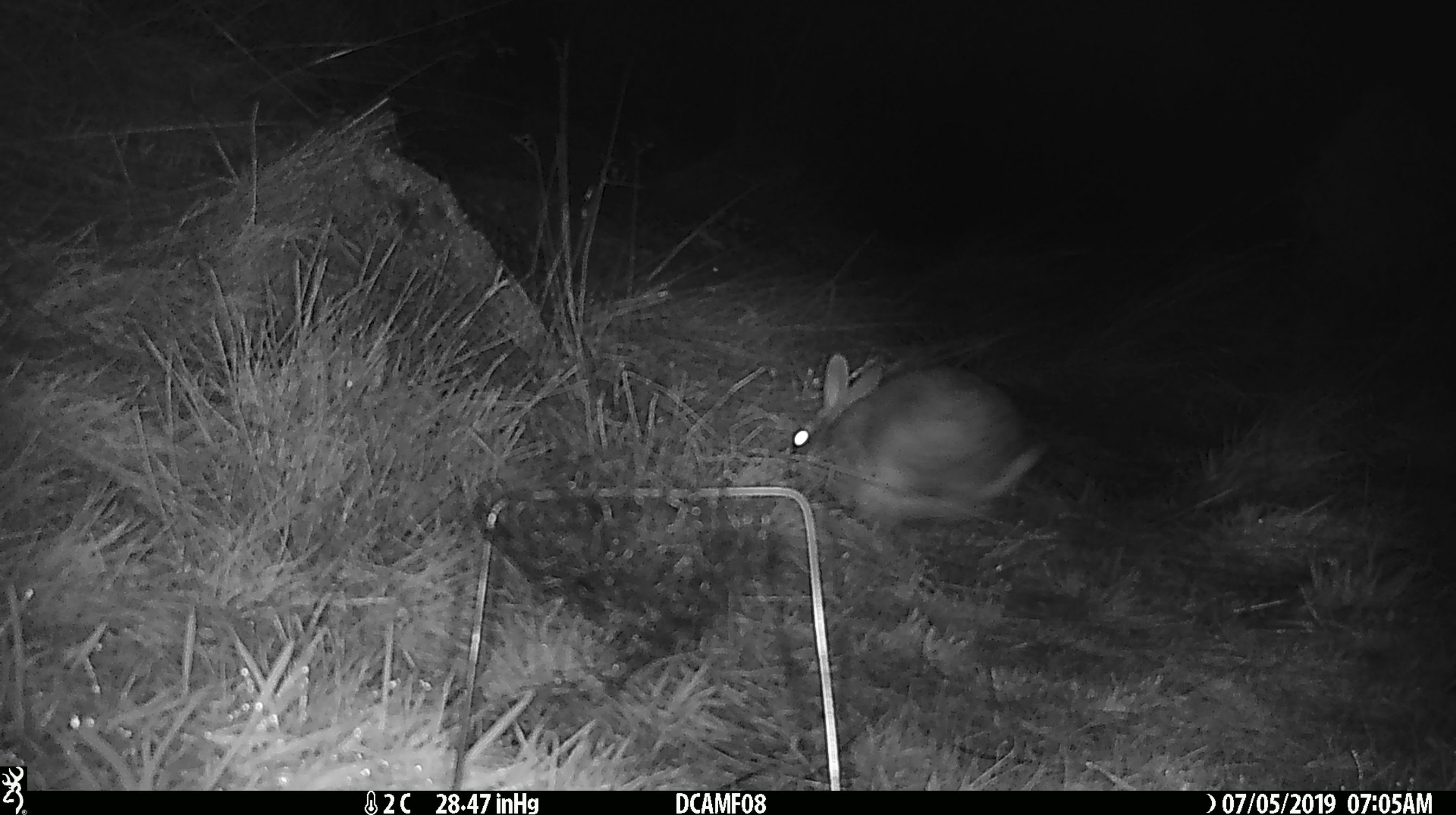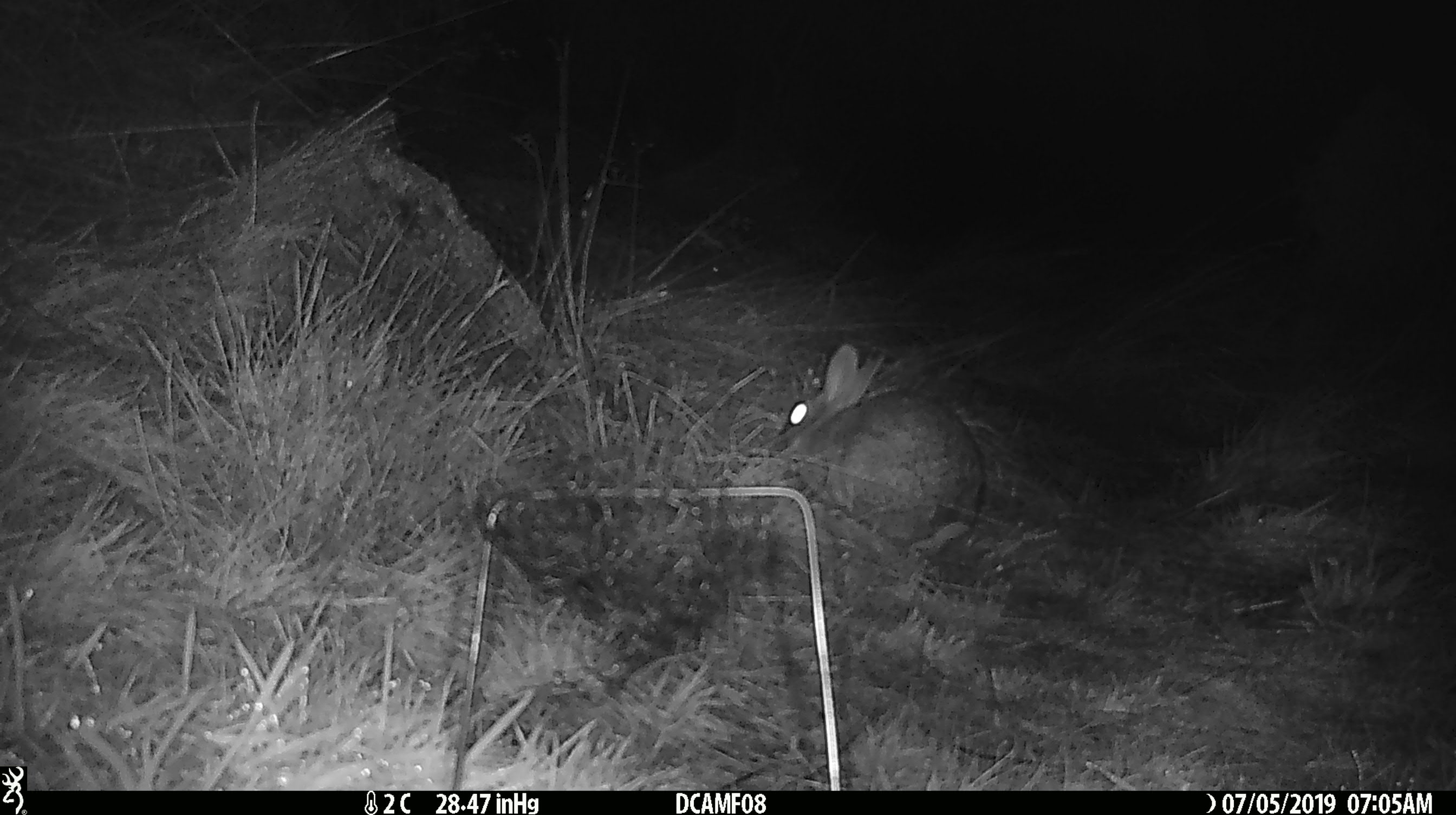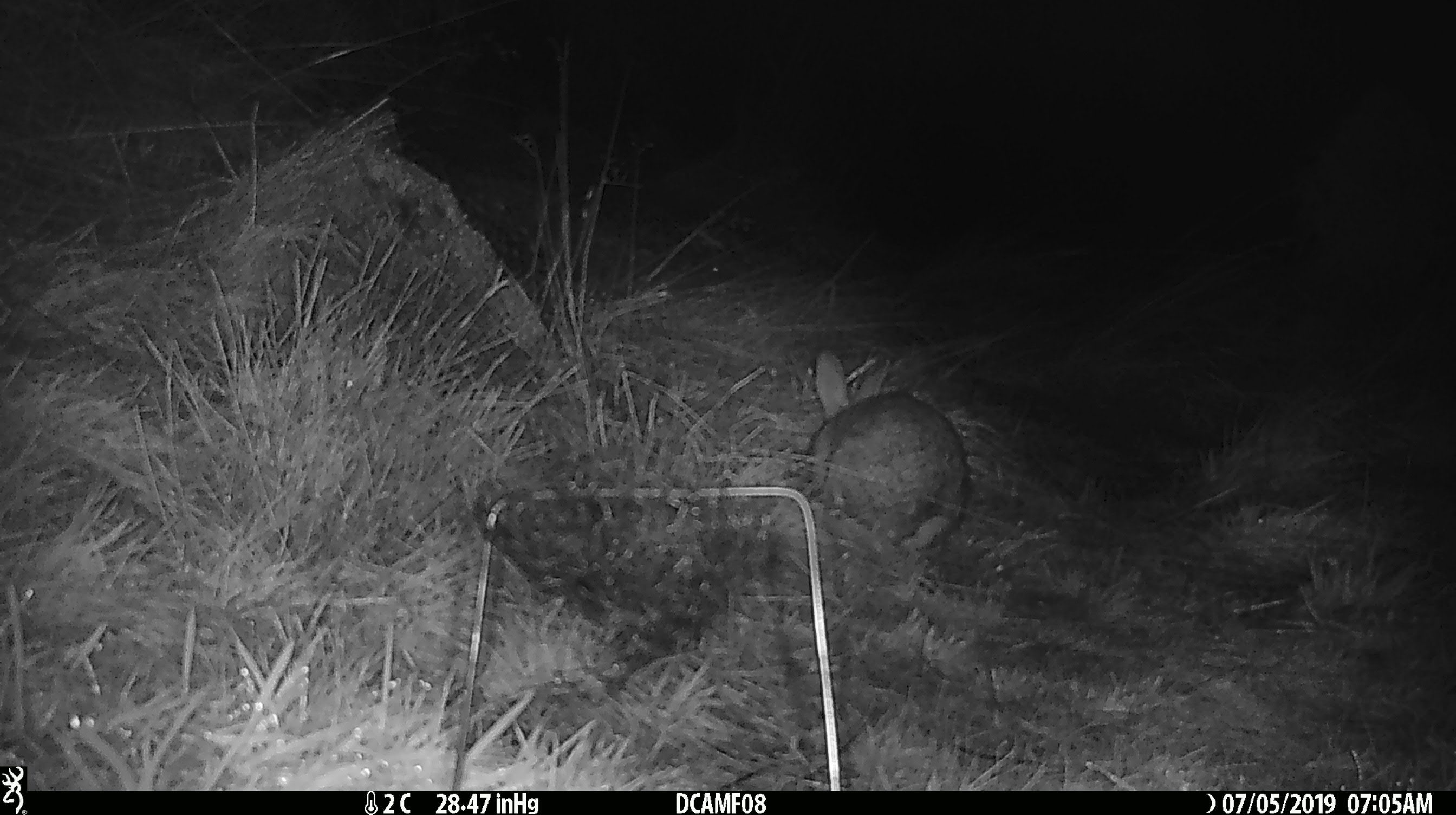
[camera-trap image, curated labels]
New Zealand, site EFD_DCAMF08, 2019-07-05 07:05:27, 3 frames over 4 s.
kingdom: Animalia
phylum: Chordata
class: Mammalia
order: Lagomorpha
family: Leporidae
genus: Oryctolagus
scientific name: Oryctolagus cuniculus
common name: european rabbit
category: rabbit